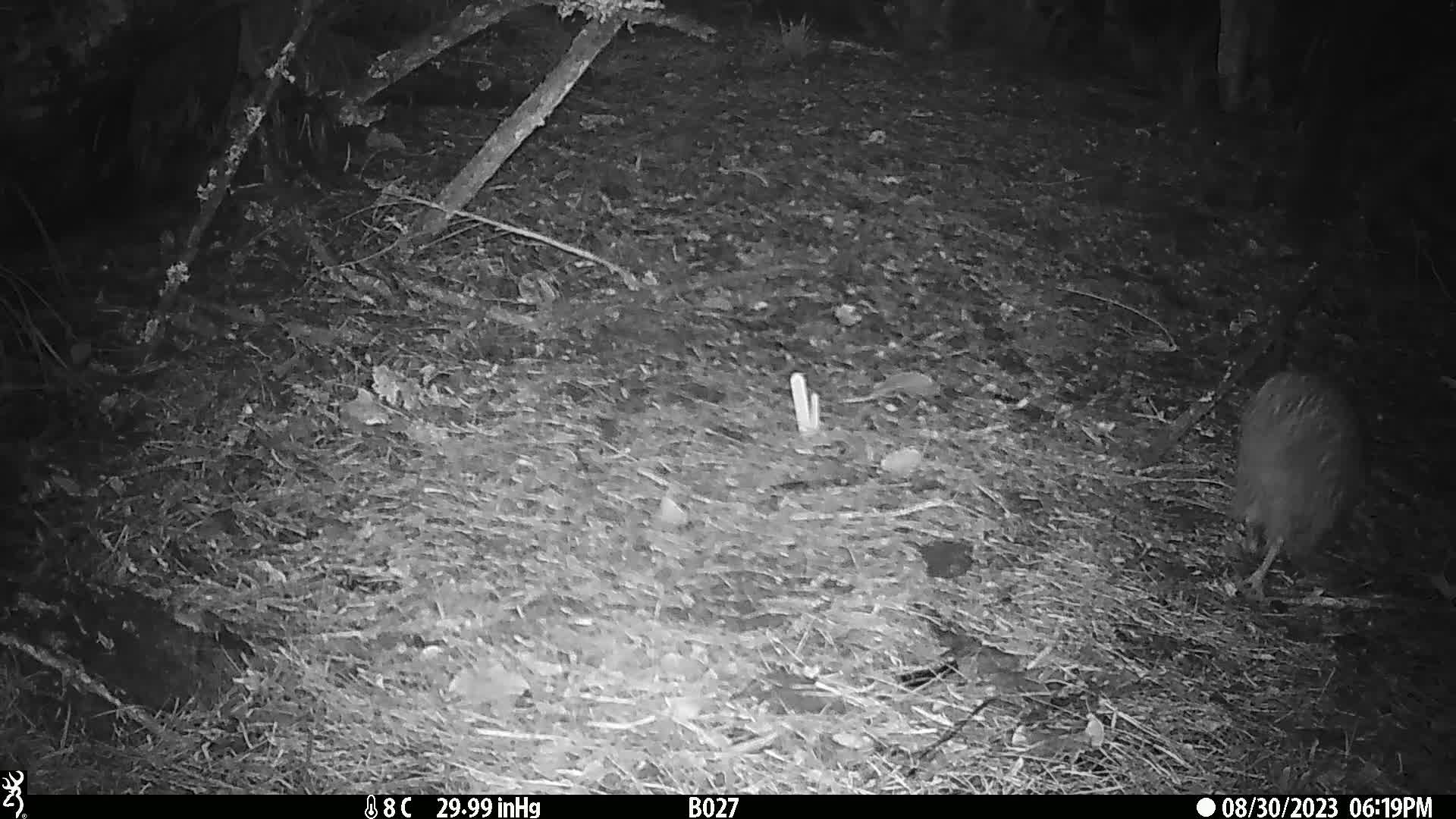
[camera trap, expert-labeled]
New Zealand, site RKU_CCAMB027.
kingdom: Animalia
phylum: Chordata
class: Aves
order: Apterygiformes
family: Apterygidae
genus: Apteryx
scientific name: Apteryx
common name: kiwi